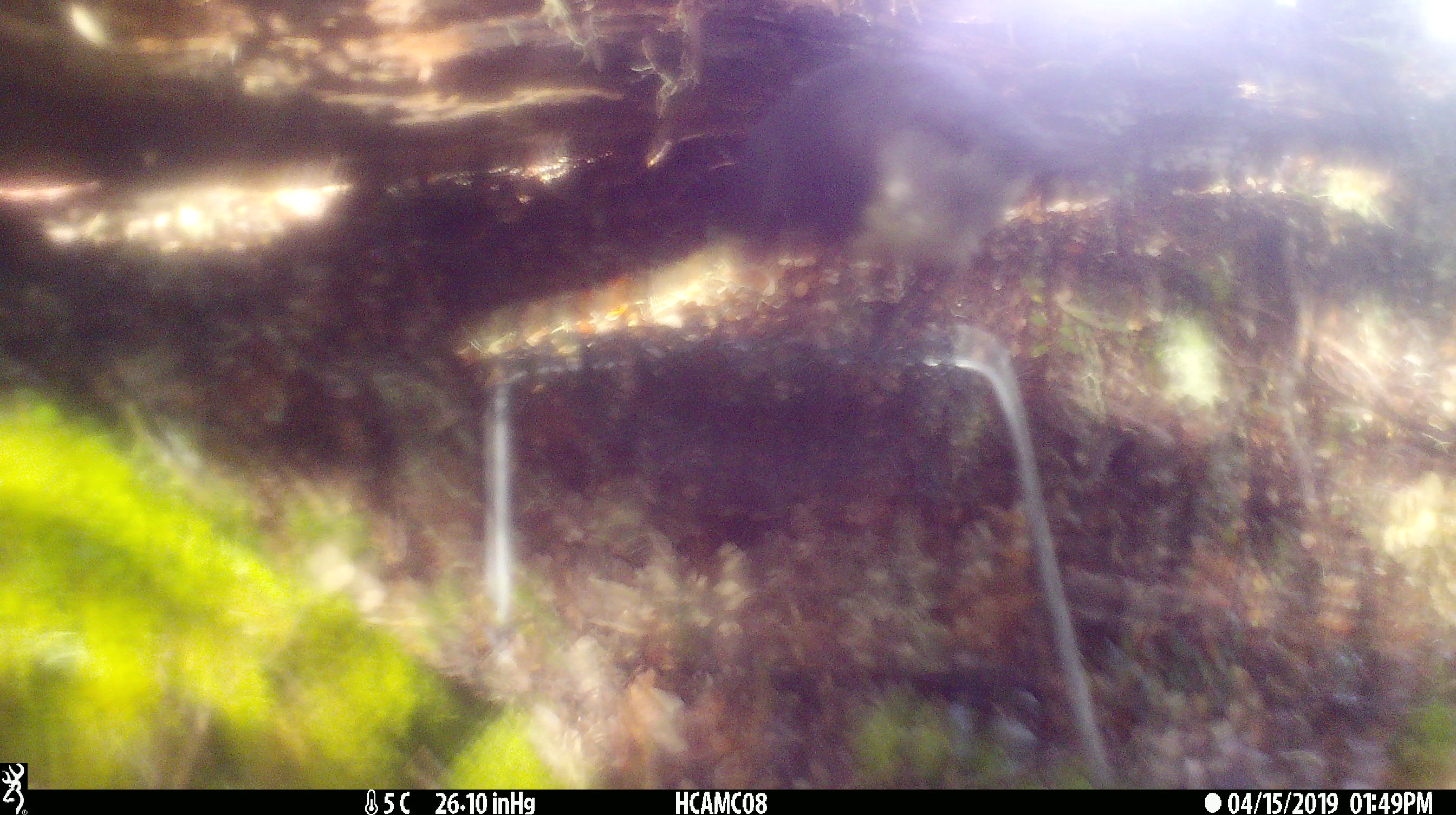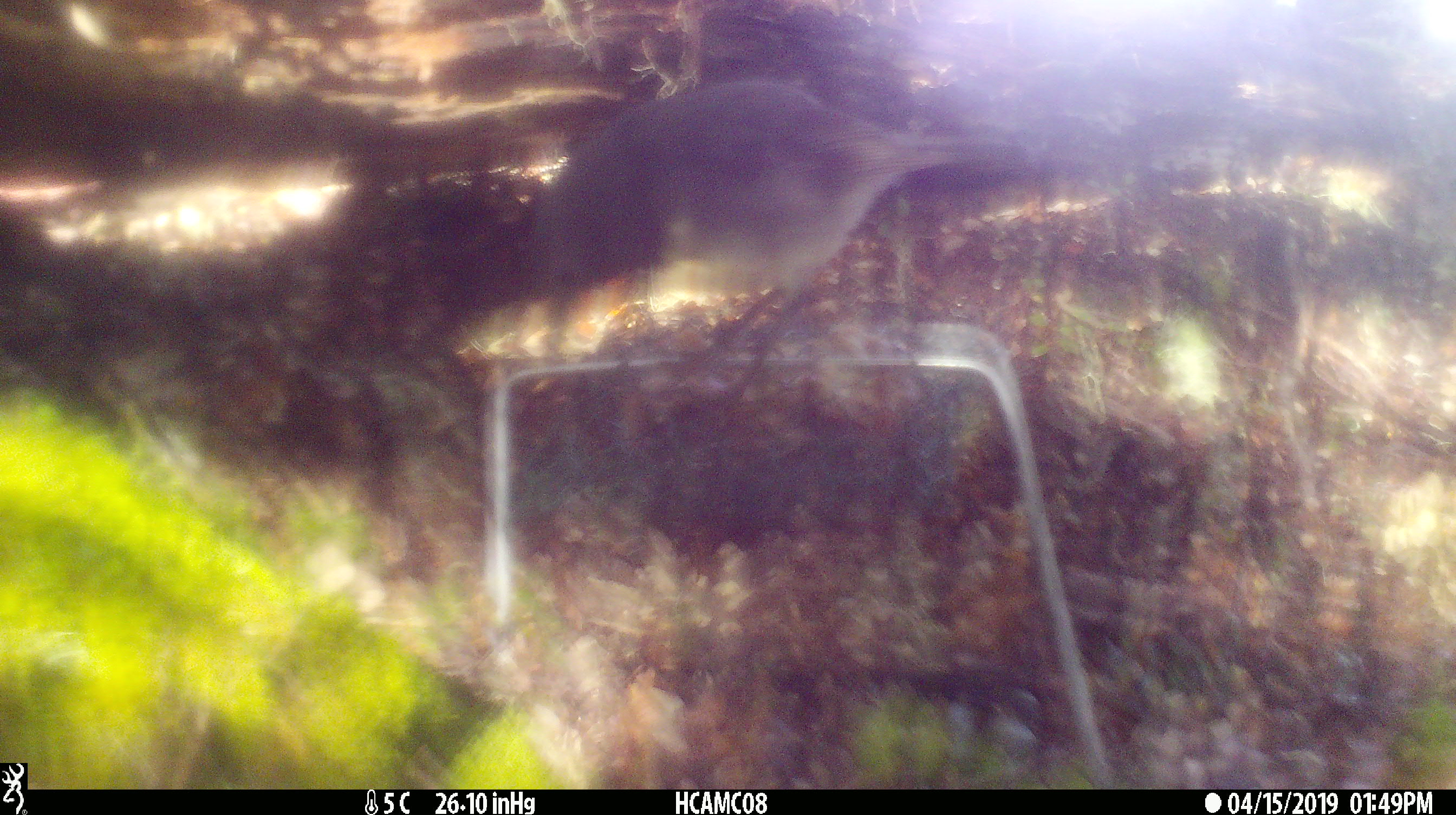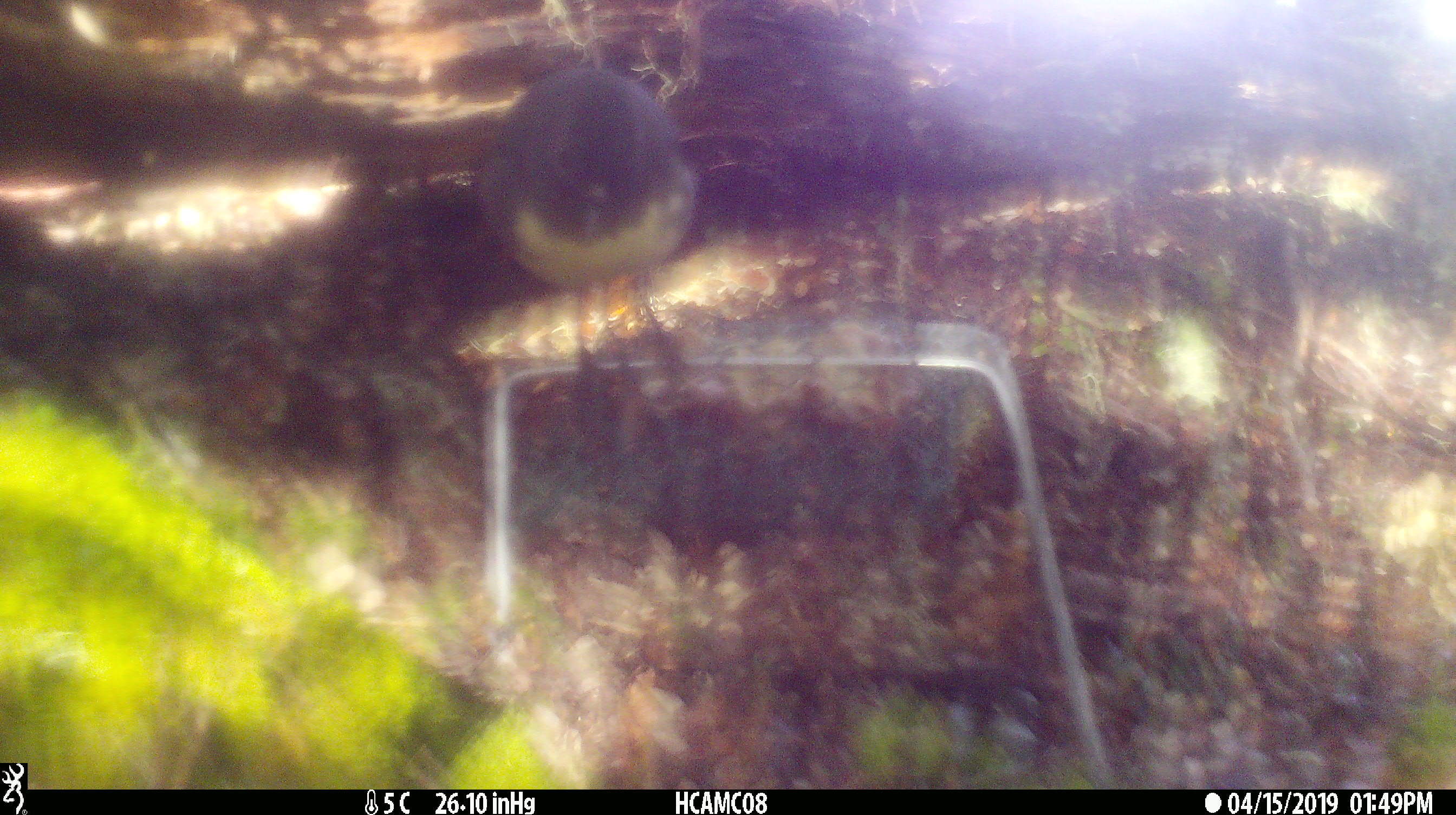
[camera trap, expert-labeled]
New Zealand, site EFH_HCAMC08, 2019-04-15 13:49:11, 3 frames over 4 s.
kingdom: Animalia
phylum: Chordata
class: Aves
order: Passeriformes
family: Petroicidae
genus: Petroica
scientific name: Petroica australis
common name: new zealand robin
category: robin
Robin (new zealand robin) (Petroica australis).